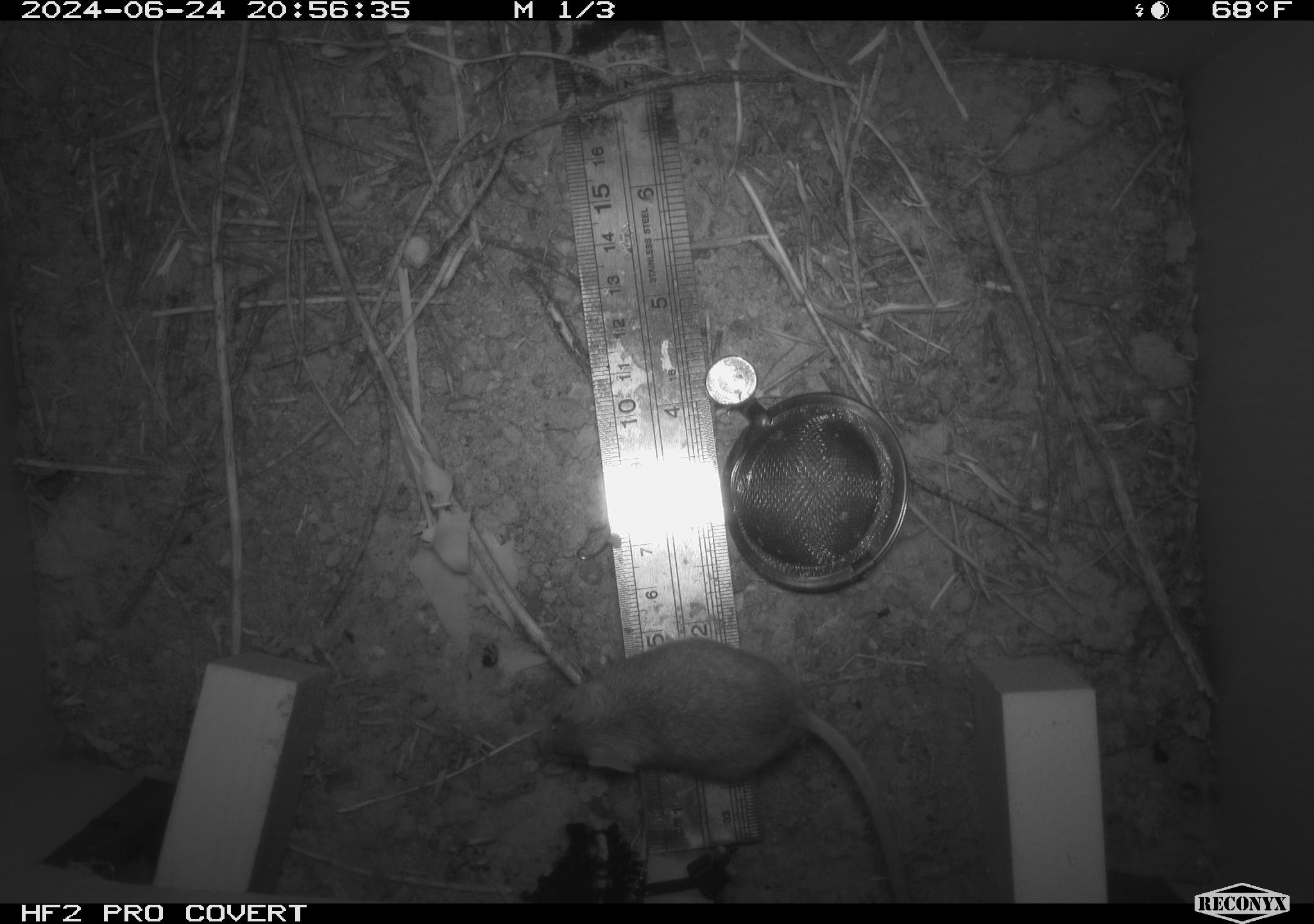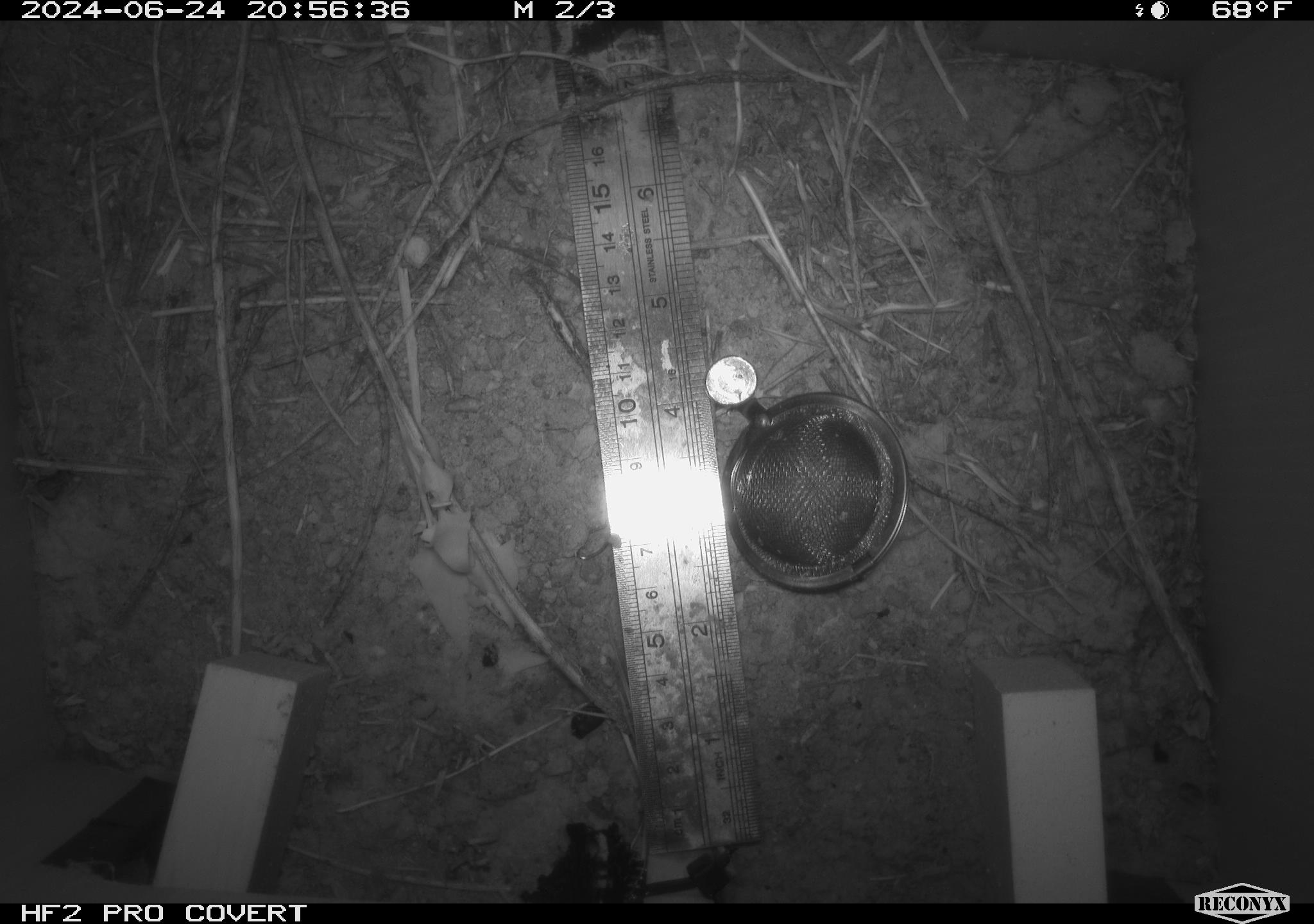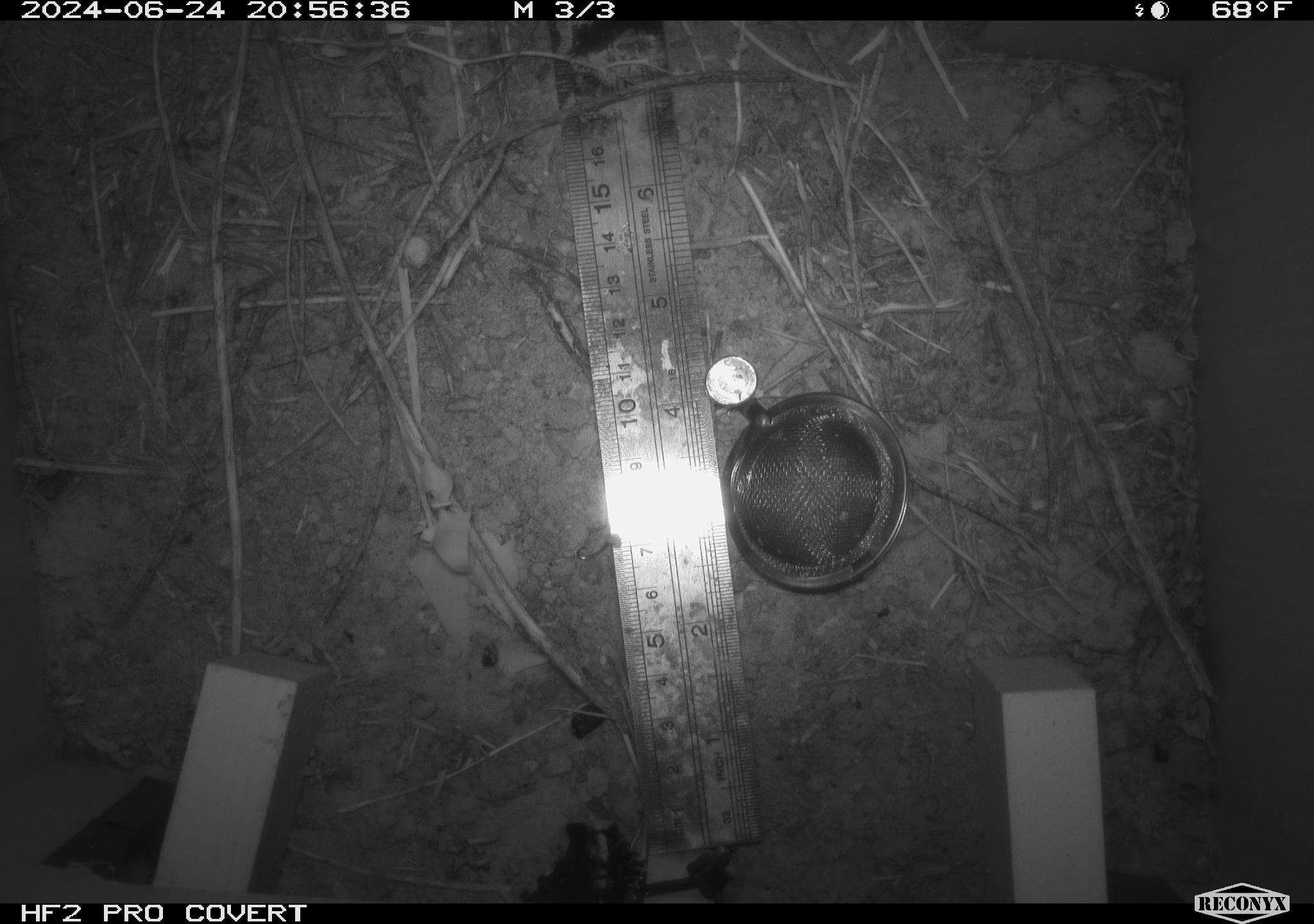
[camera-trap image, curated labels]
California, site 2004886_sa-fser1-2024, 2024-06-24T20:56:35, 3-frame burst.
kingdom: Animalia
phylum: Chordata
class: Mammalia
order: Rodentia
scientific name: Rodentia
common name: rodent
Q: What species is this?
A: Rodent (Rodentia).